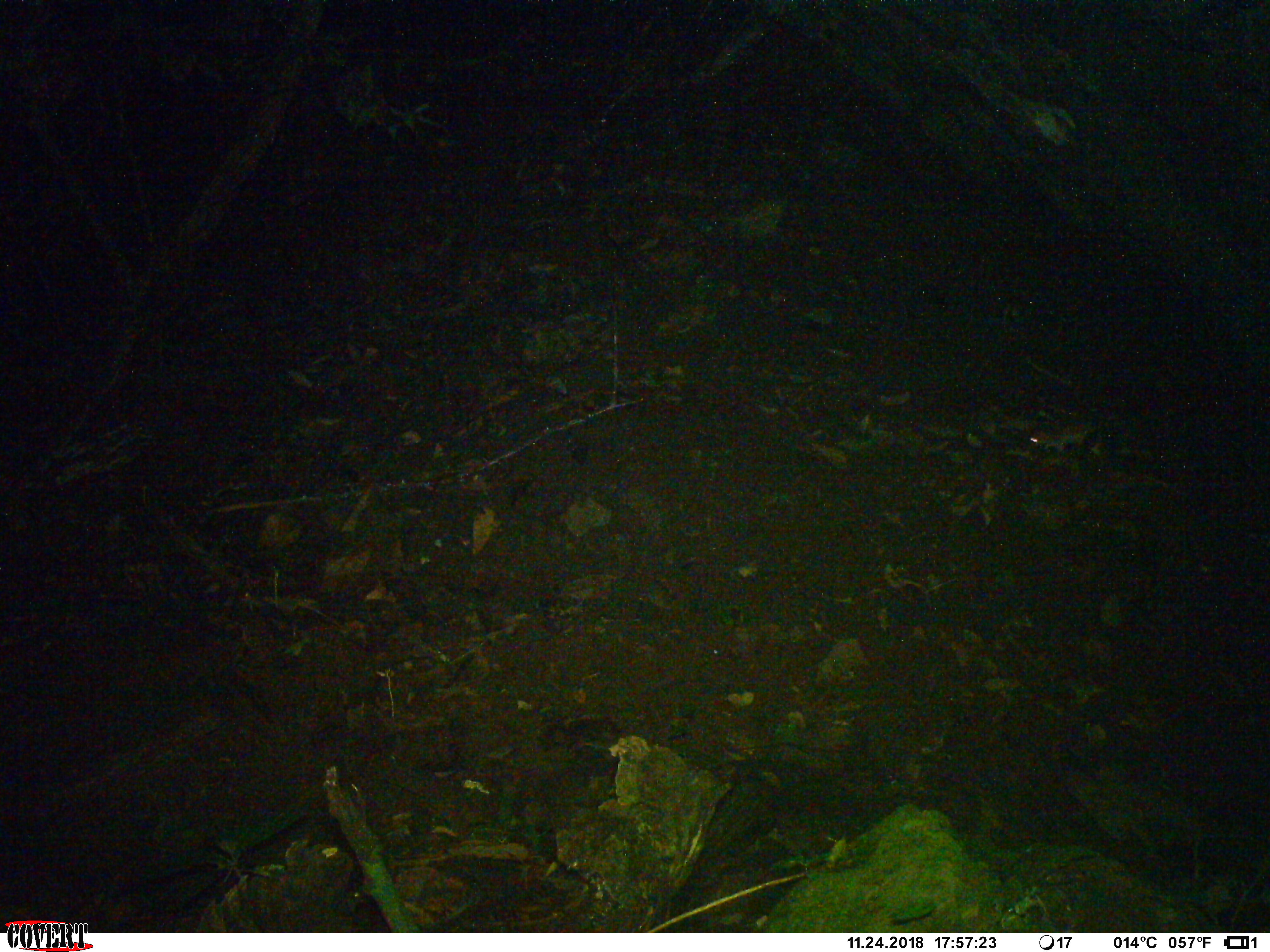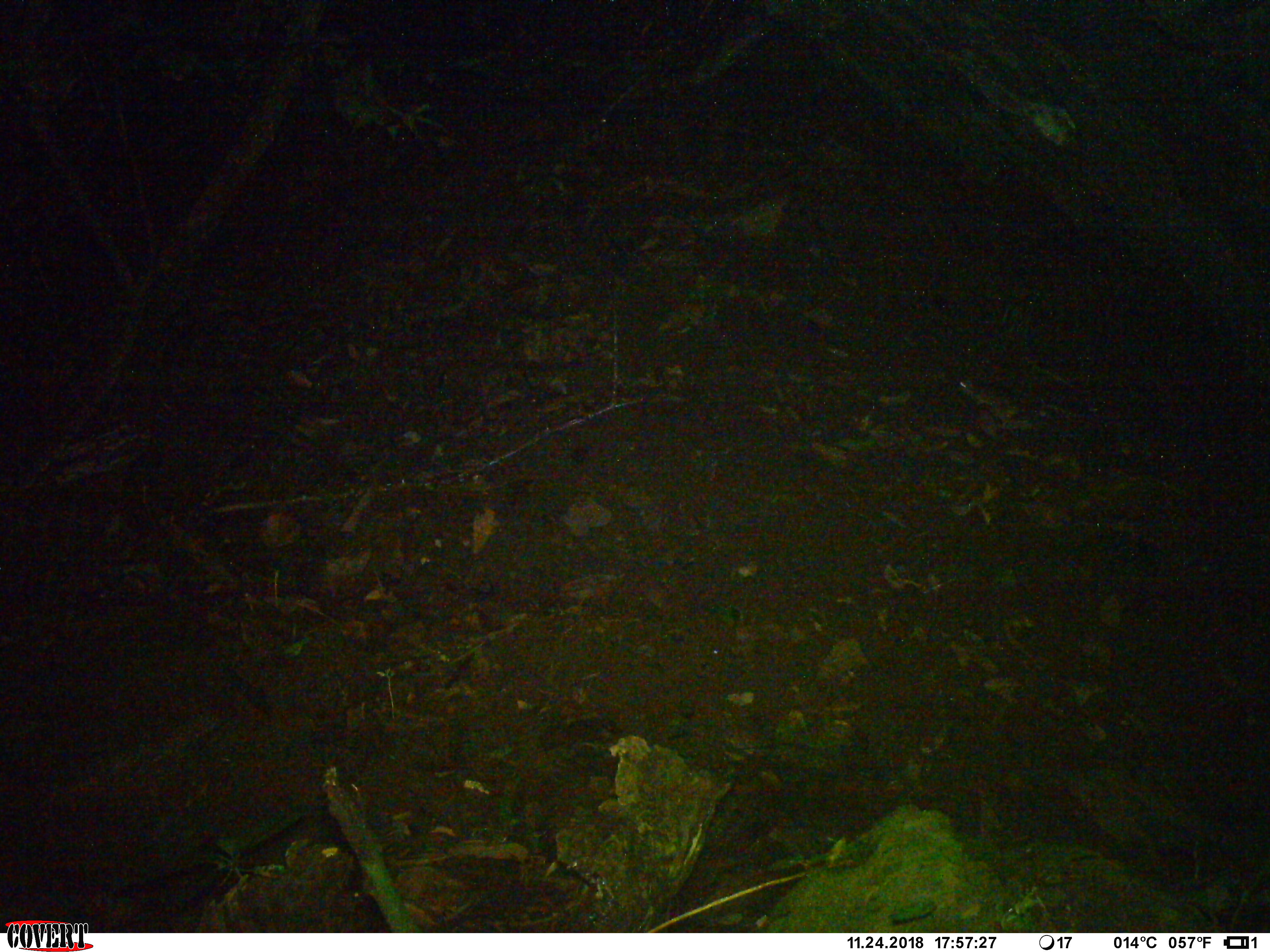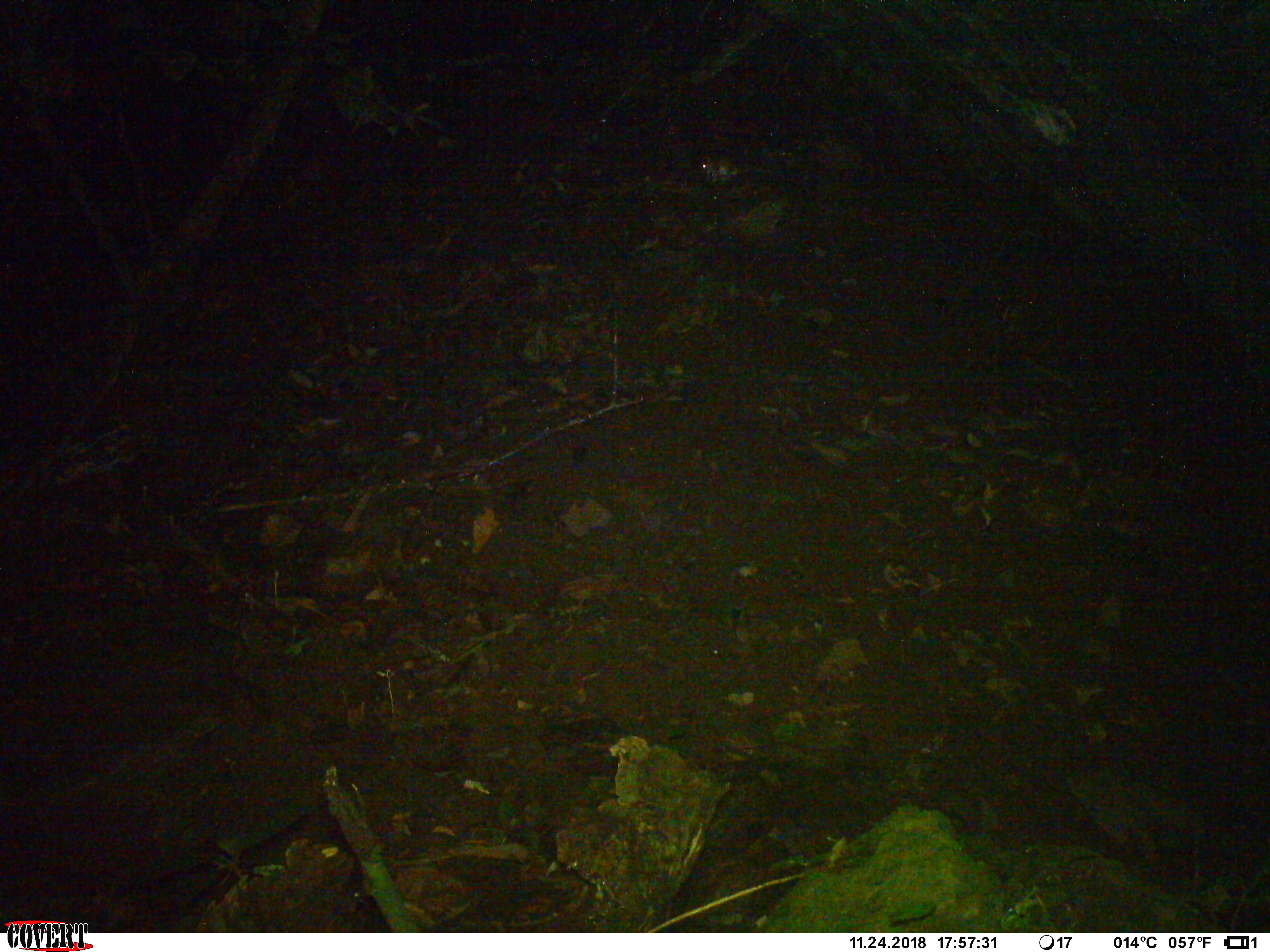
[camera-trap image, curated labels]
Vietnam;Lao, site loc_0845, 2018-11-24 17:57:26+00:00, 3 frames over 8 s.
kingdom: Animalia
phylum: Chordata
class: Mammalia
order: Rodentia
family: Muridae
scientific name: Muridae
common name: old-world mice and rats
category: unidentified murid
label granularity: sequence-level